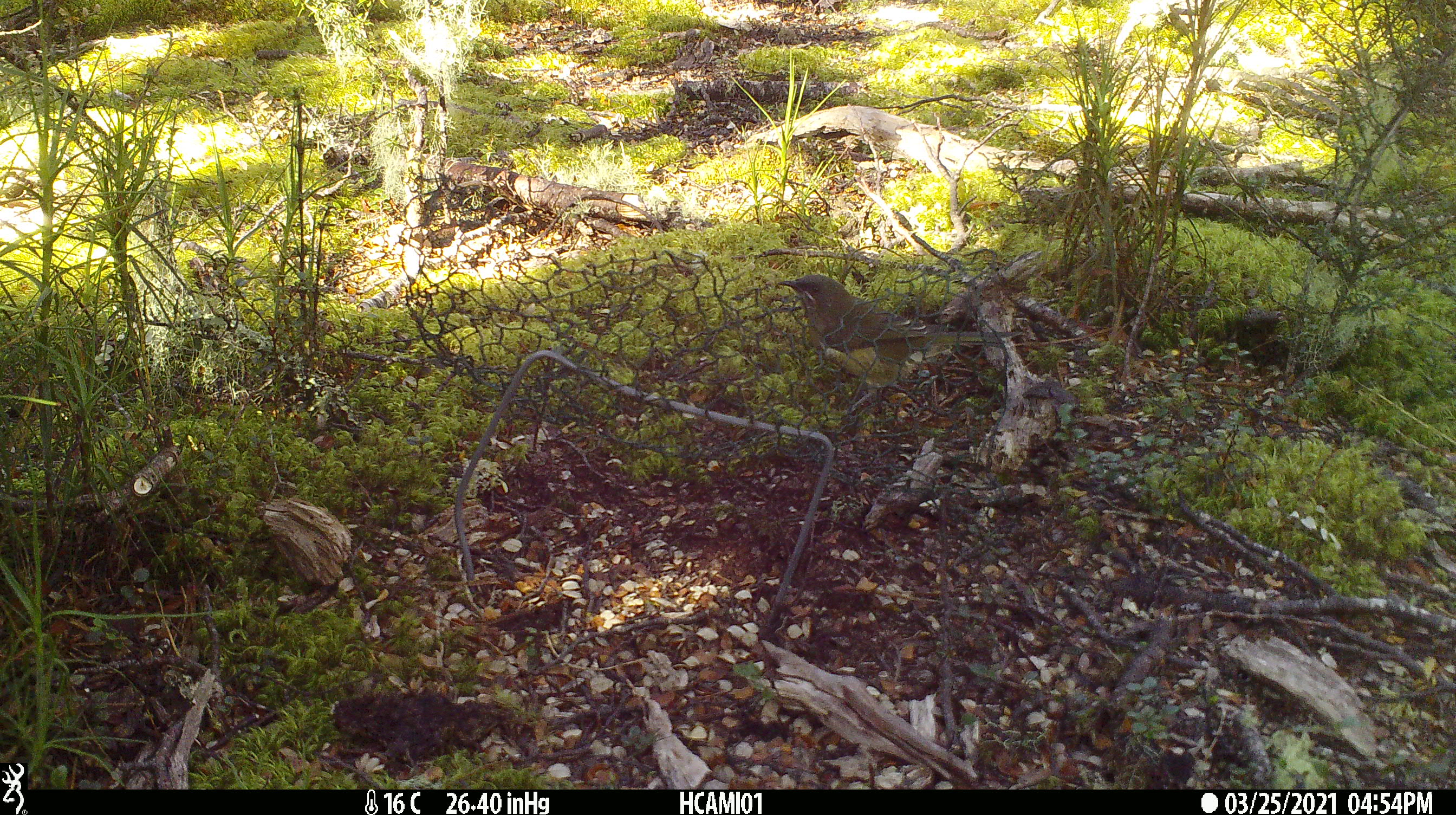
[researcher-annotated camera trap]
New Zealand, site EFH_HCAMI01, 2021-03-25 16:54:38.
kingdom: Animalia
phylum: Chordata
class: Aves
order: Passeriformes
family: Meliphagidae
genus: Anthornis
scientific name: Anthornis melanura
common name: new zealand bellbird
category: bellbird